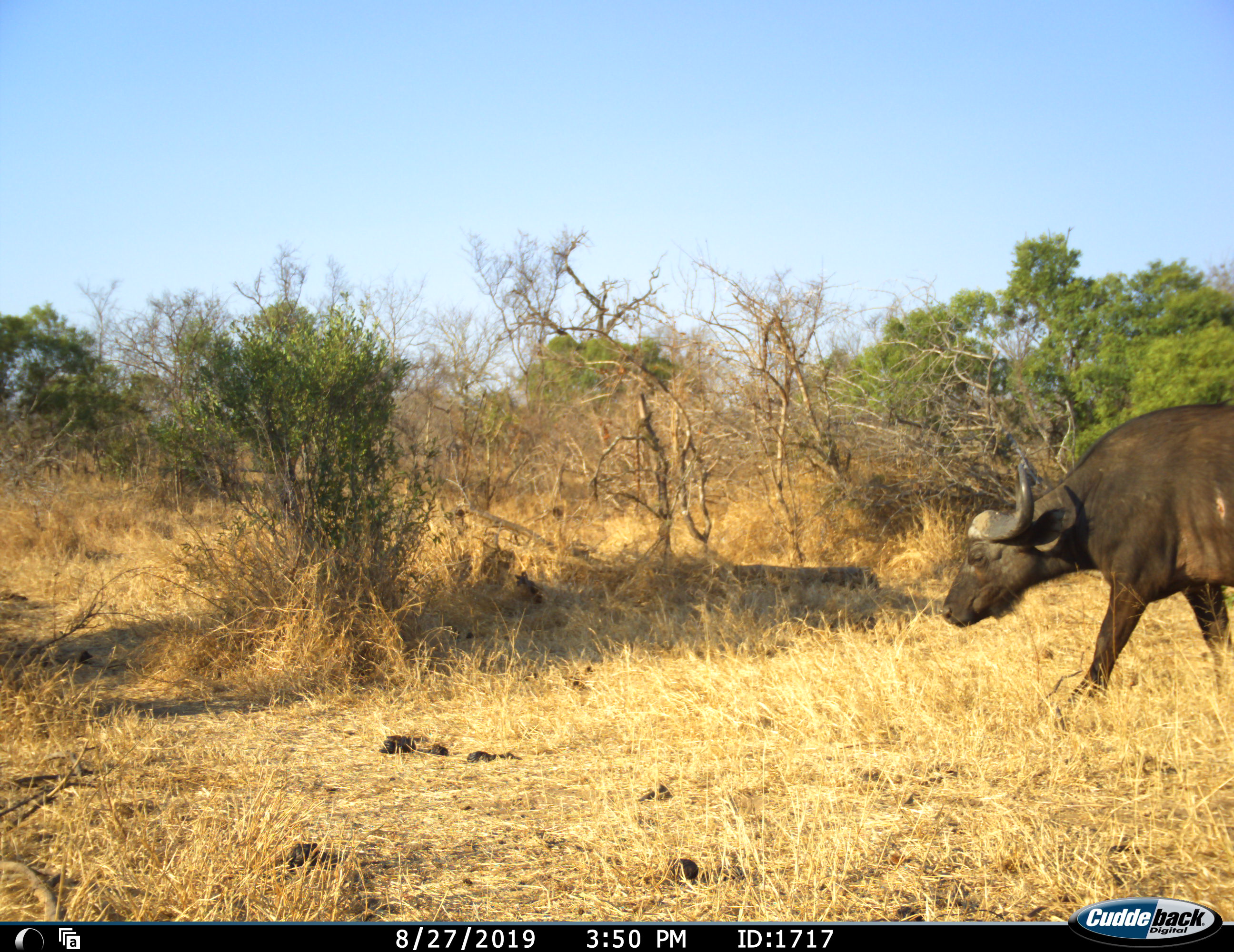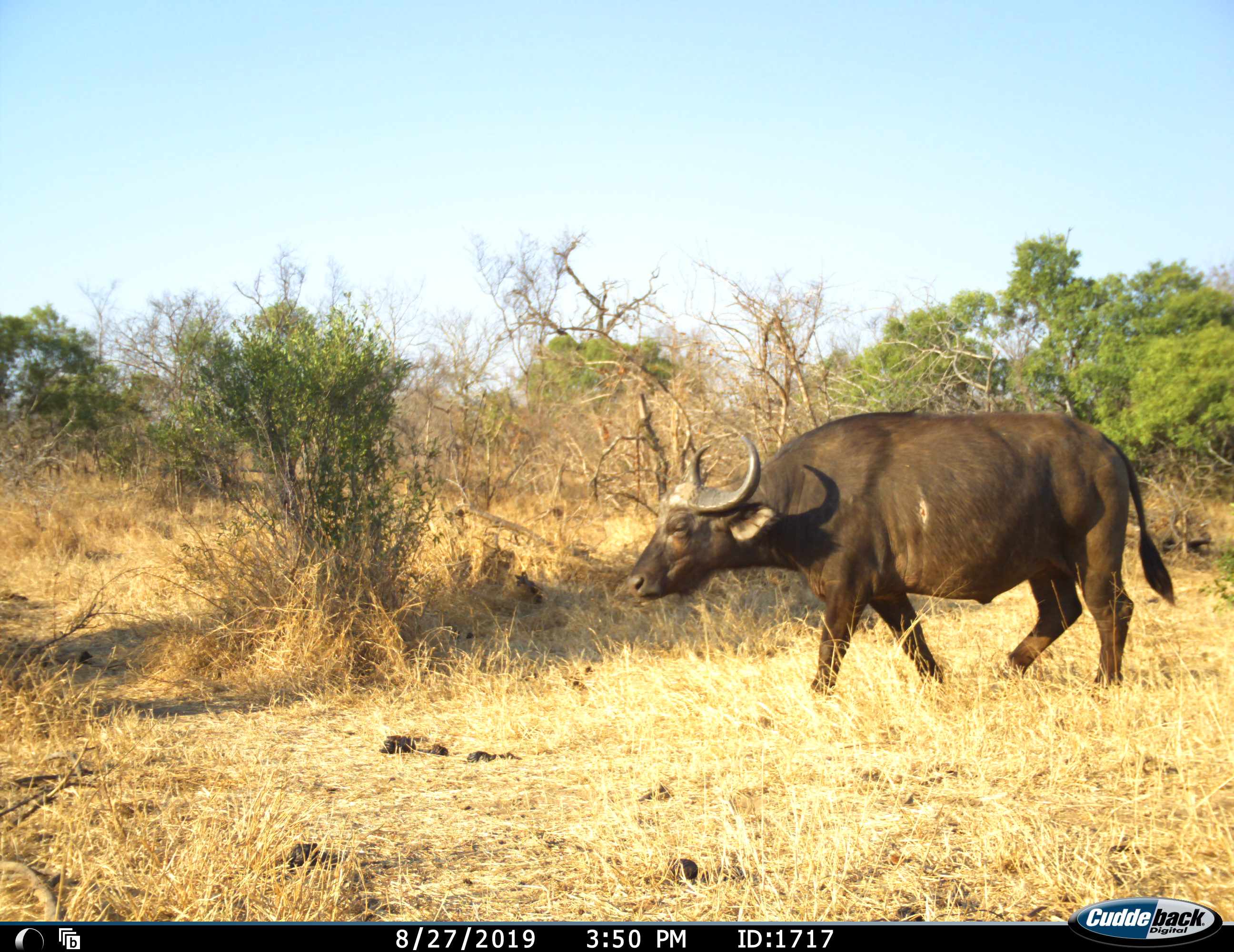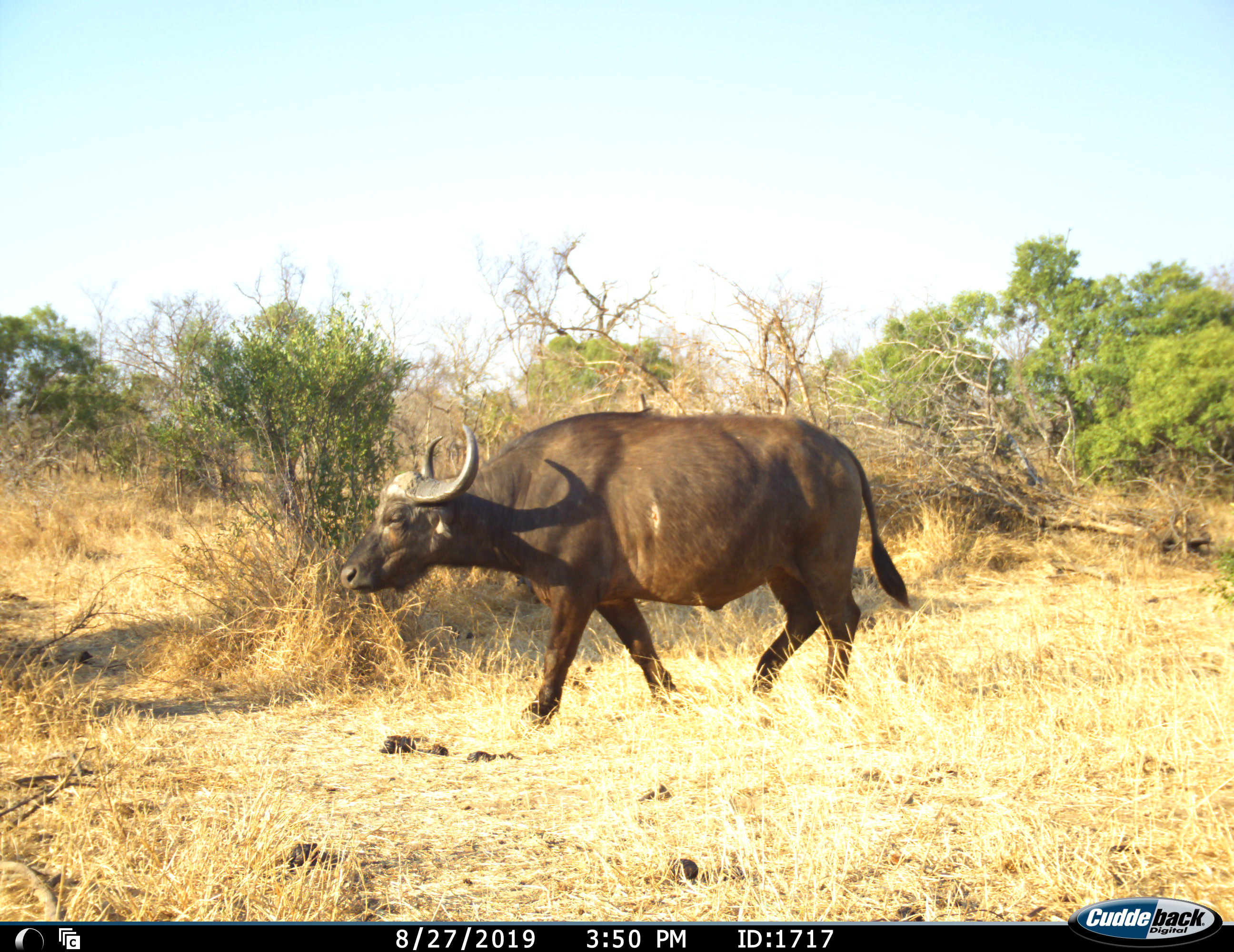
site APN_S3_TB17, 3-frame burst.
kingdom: Animalia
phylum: Chordata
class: Mammalia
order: Artiodactyla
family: Bovidae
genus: Syncerus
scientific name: Syncerus caffer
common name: african buffalo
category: buffalo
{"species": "buffalo (african buffalo) (Syncerus caffer)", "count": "1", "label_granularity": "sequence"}